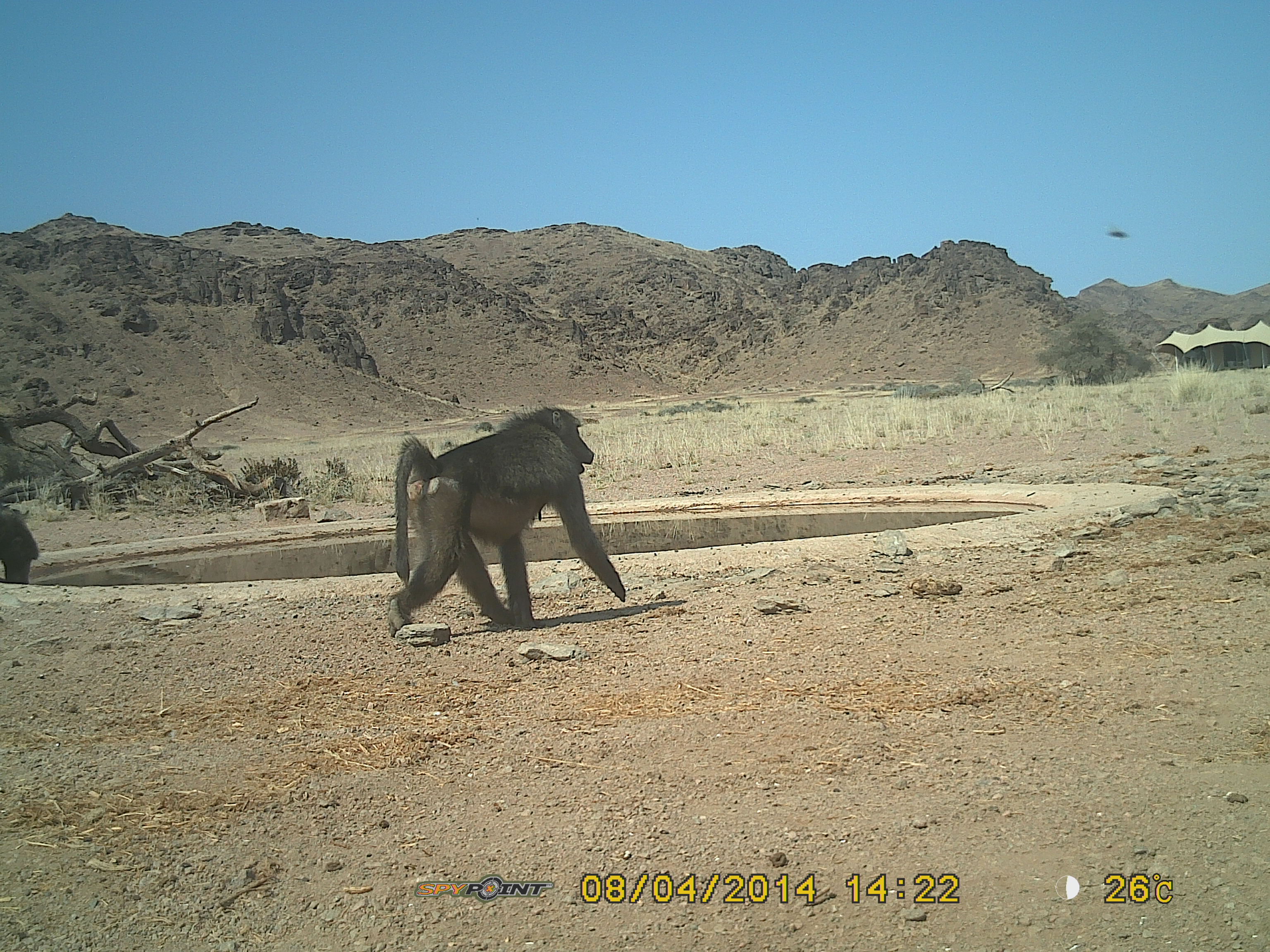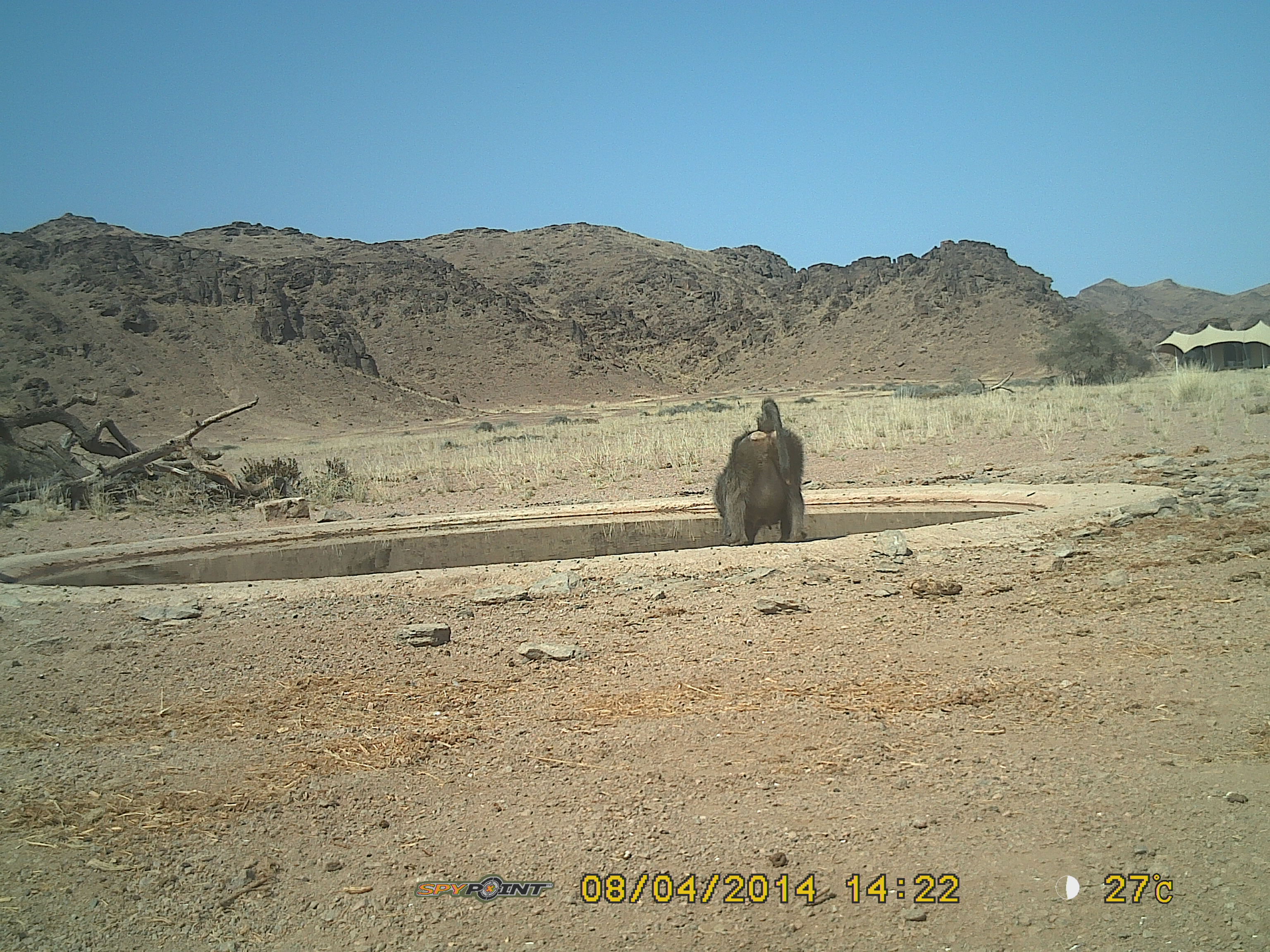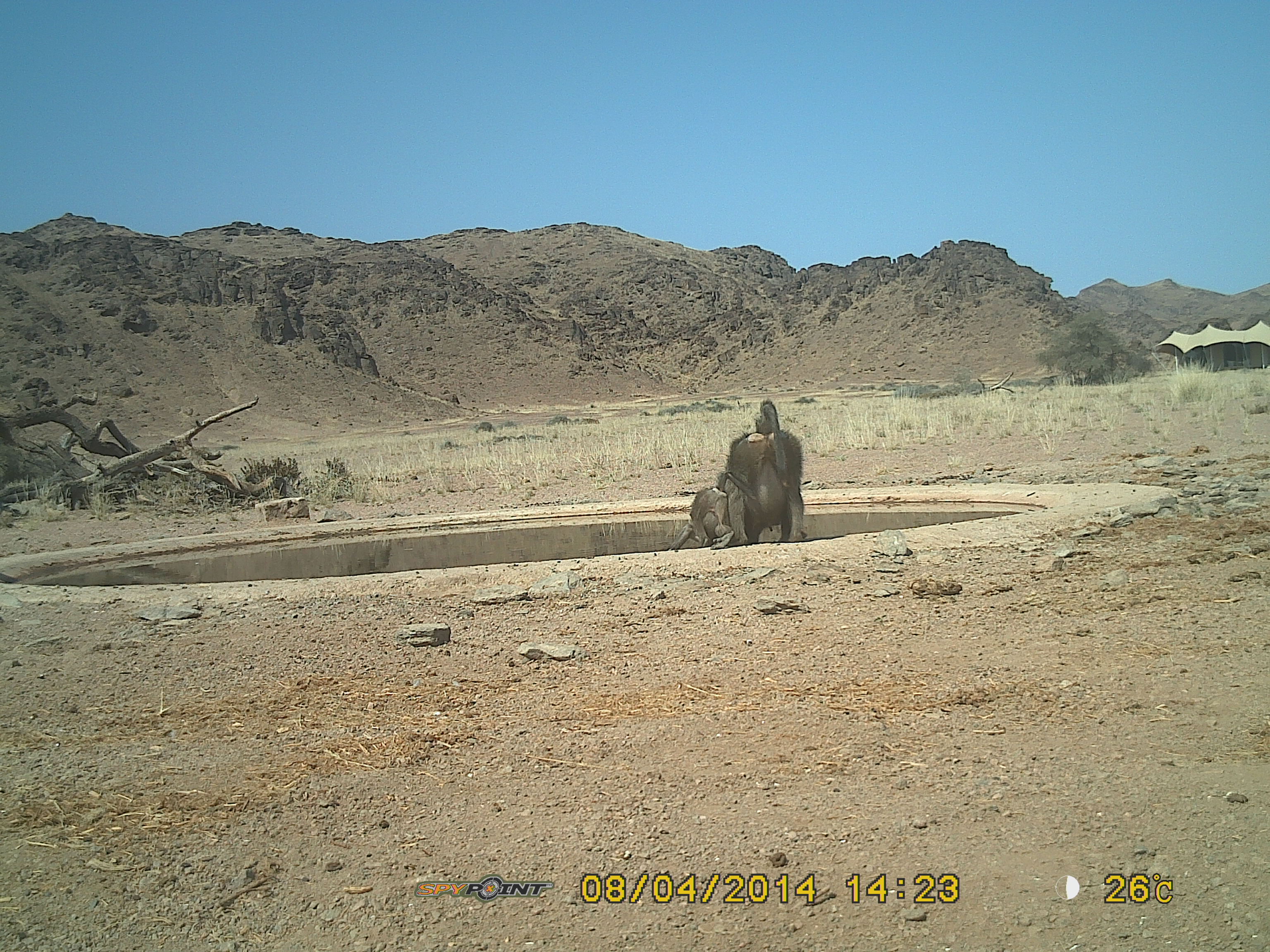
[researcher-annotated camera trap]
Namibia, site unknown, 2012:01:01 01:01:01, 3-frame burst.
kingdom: Animalia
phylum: Chordata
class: Mammalia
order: Primates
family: Cercopithecidae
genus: Papio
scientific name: Papio anubis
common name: olive baboon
Papio anubis (olive baboon).